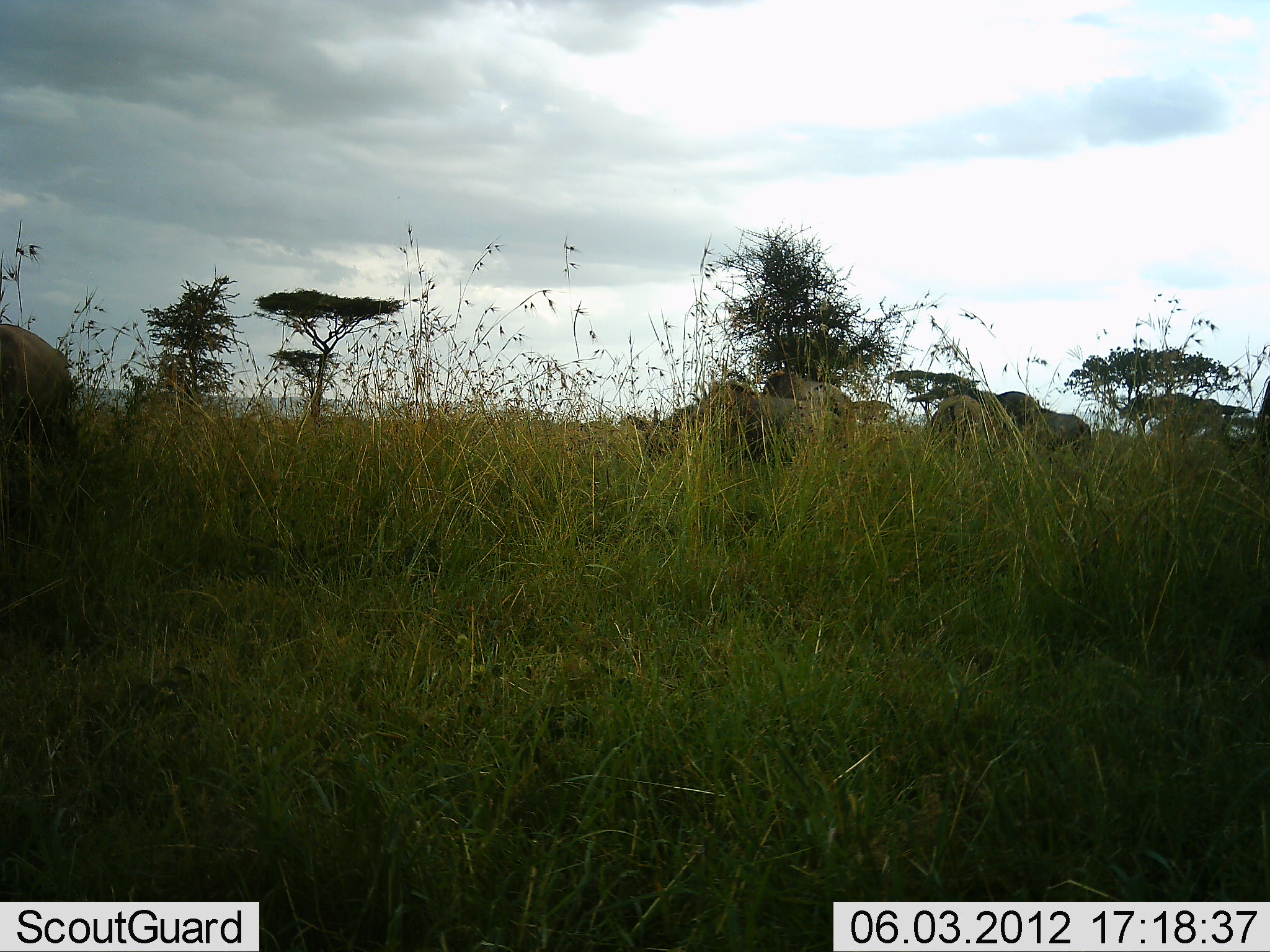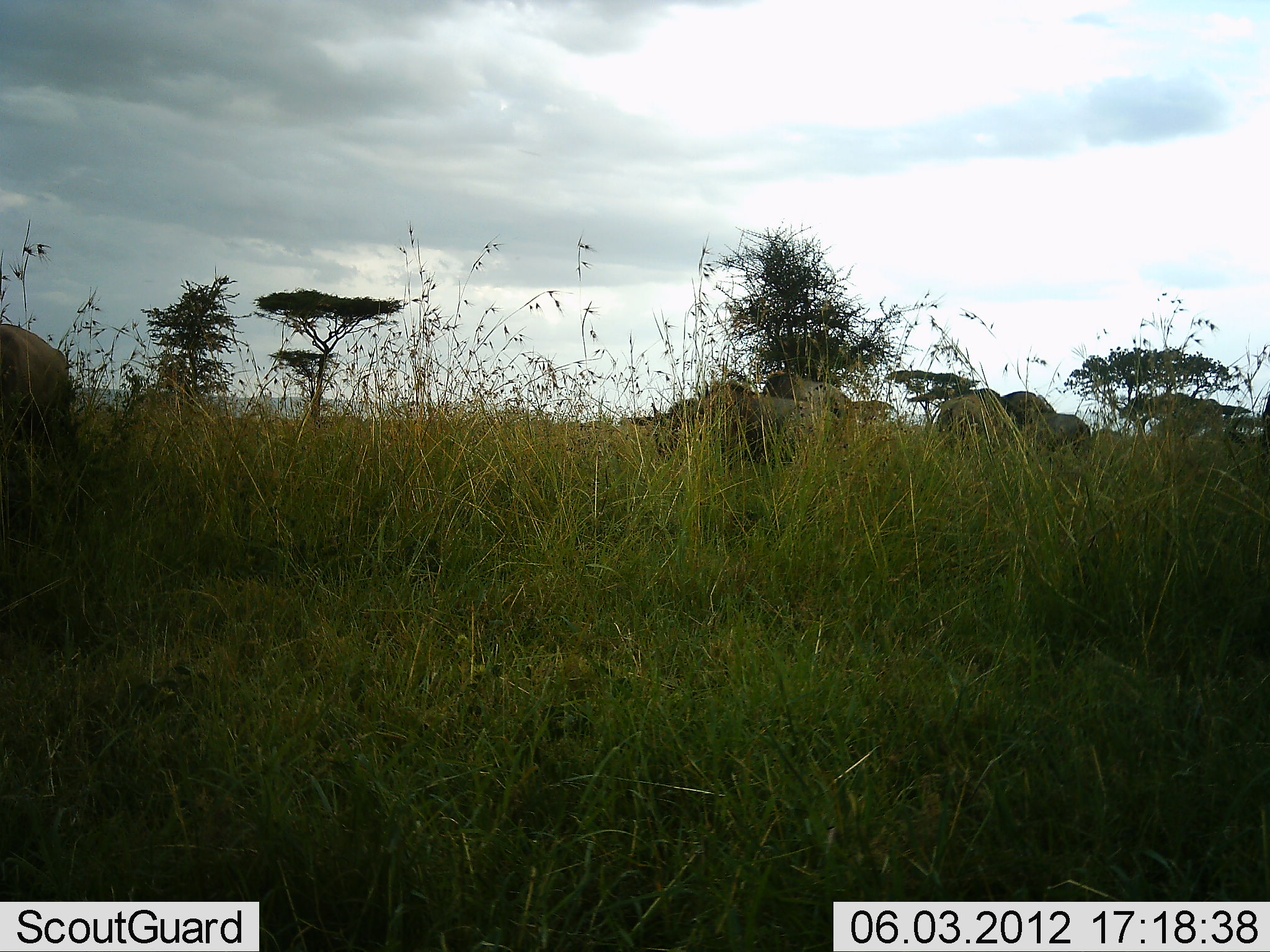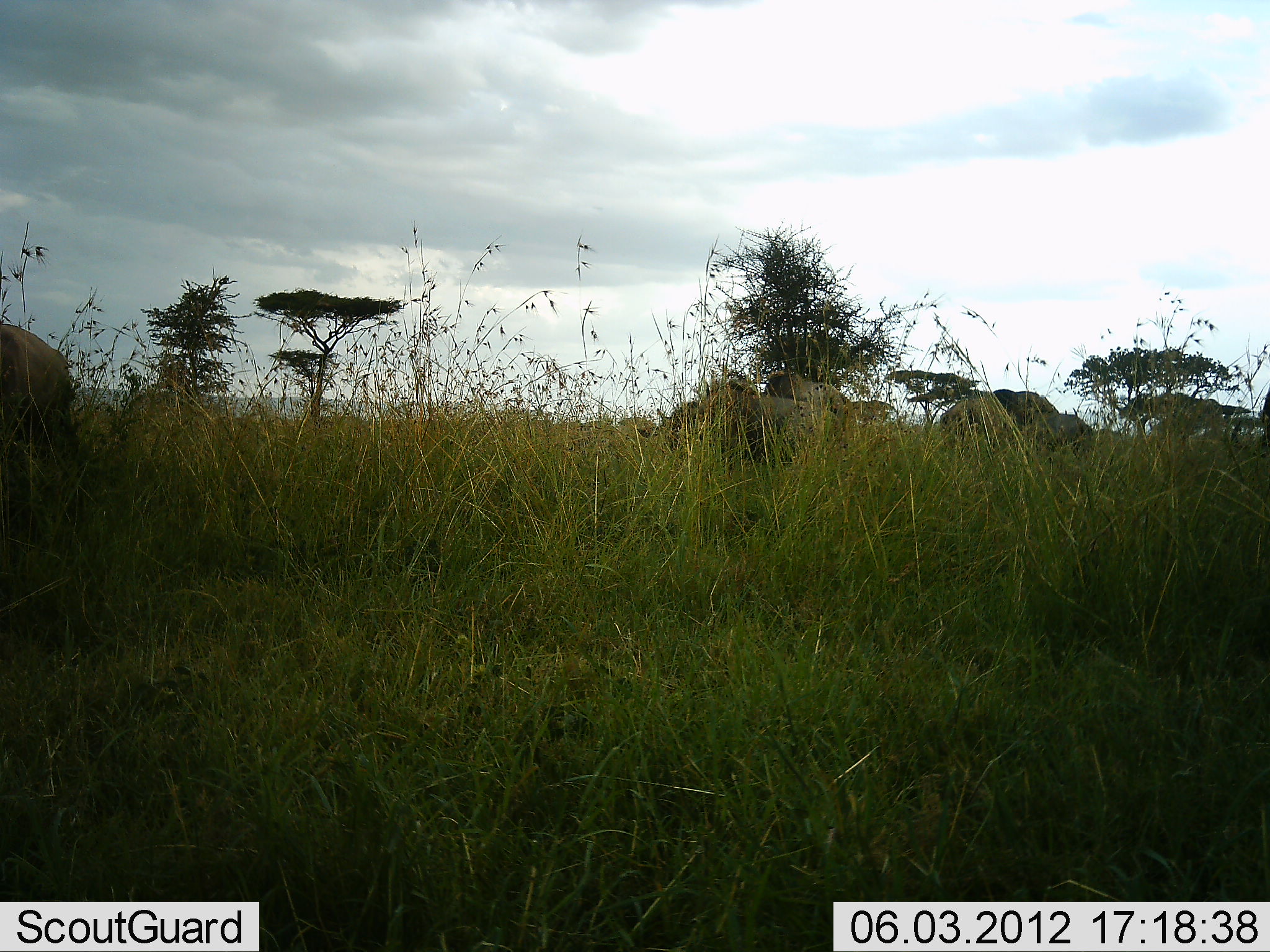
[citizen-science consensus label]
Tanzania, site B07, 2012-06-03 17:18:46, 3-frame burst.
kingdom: Animalia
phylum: Chordata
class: Mammalia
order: Artiodactyla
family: Bovidae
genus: Connochaetes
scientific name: Connochaetes taurinus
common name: blue wildebeest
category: wildebeest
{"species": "wildebeest (blue wildebeest) (Connochaetes taurinus)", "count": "7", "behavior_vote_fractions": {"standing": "20%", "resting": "0%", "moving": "10%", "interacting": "0%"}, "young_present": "0%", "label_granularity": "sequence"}